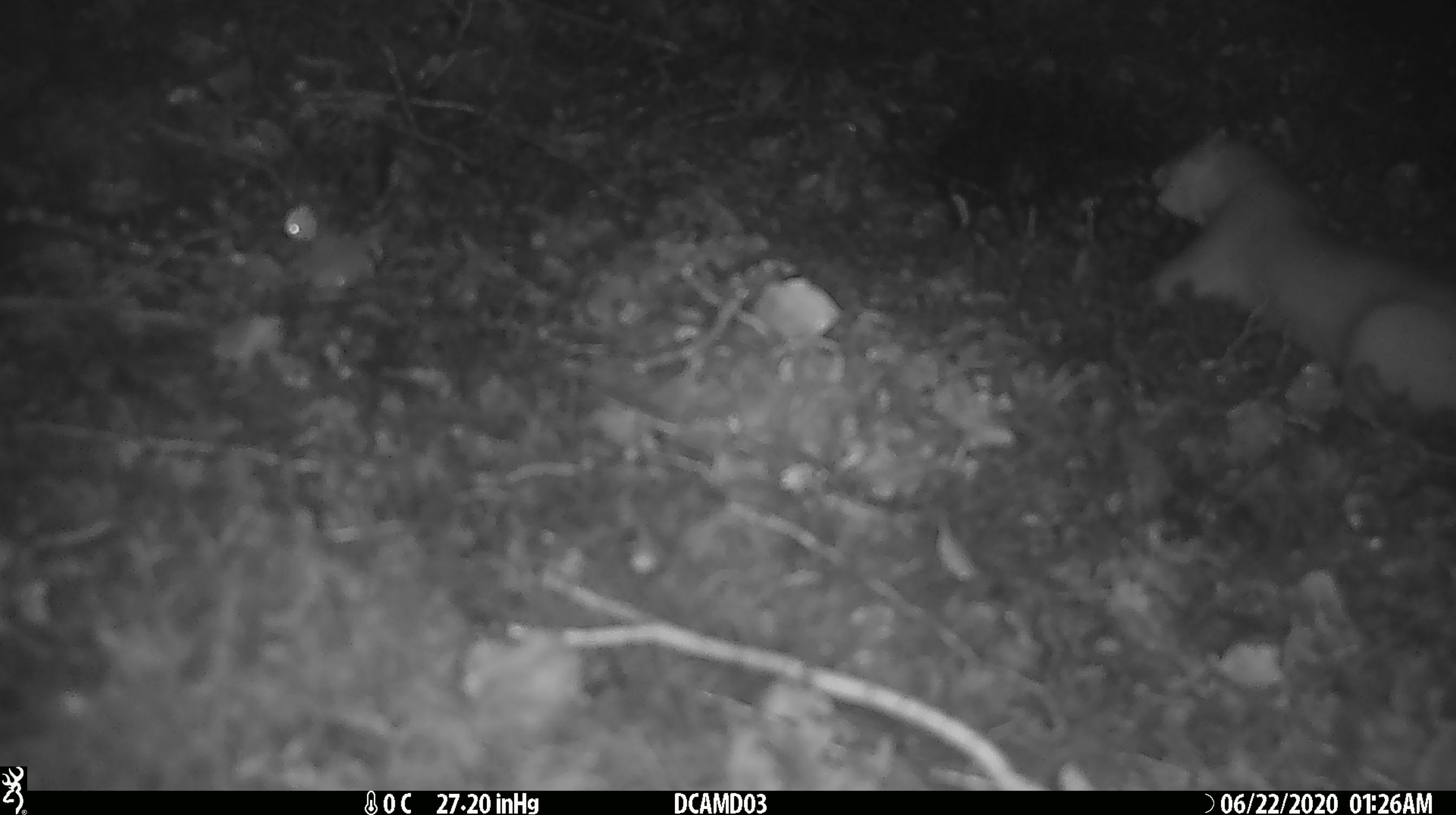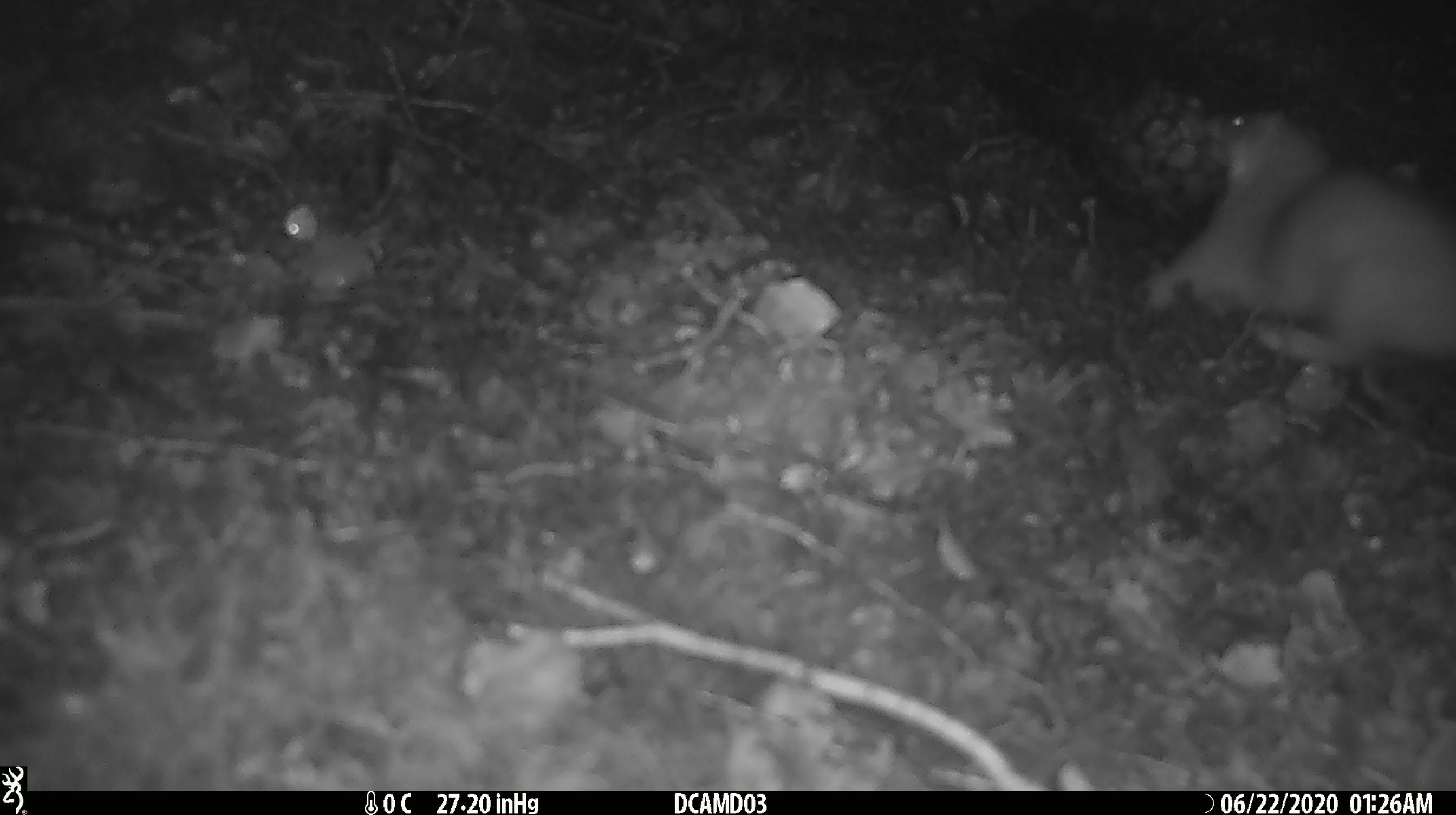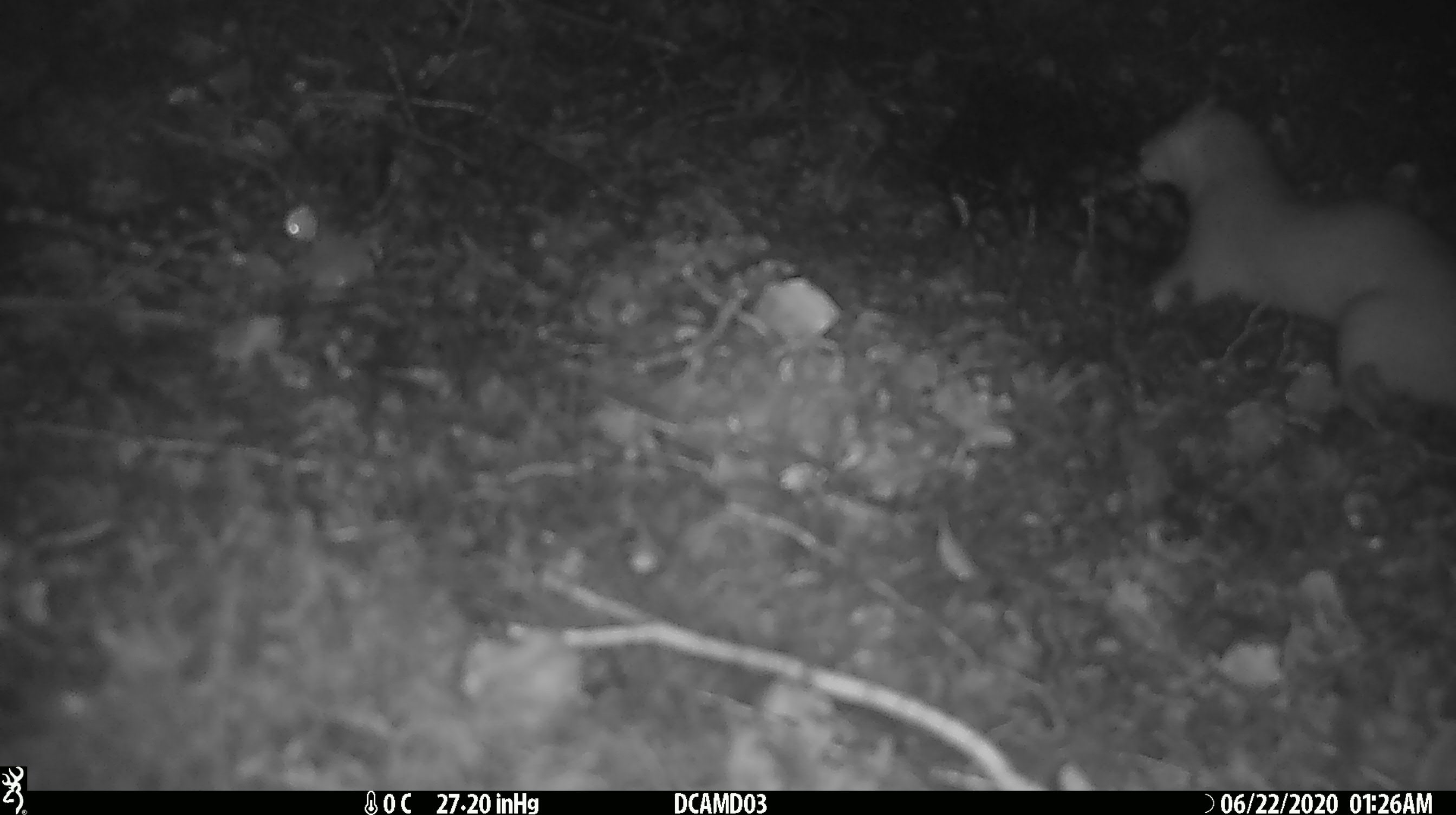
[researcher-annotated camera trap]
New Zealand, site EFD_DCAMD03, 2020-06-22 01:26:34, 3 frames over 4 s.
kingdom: Animalia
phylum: Chordata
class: Mammalia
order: Carnivora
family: Mustelidae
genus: Mustela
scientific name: Mustela erminea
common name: stoat